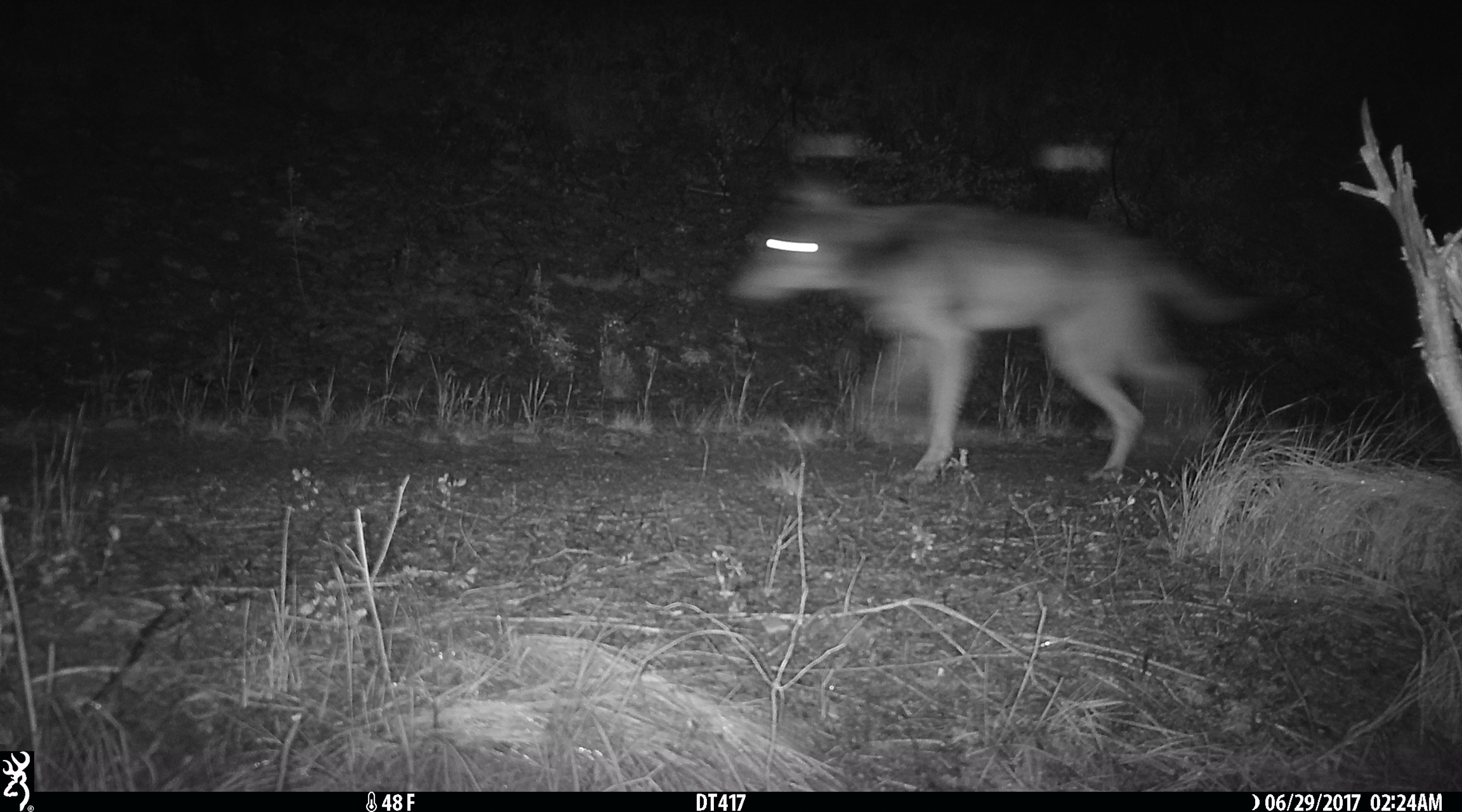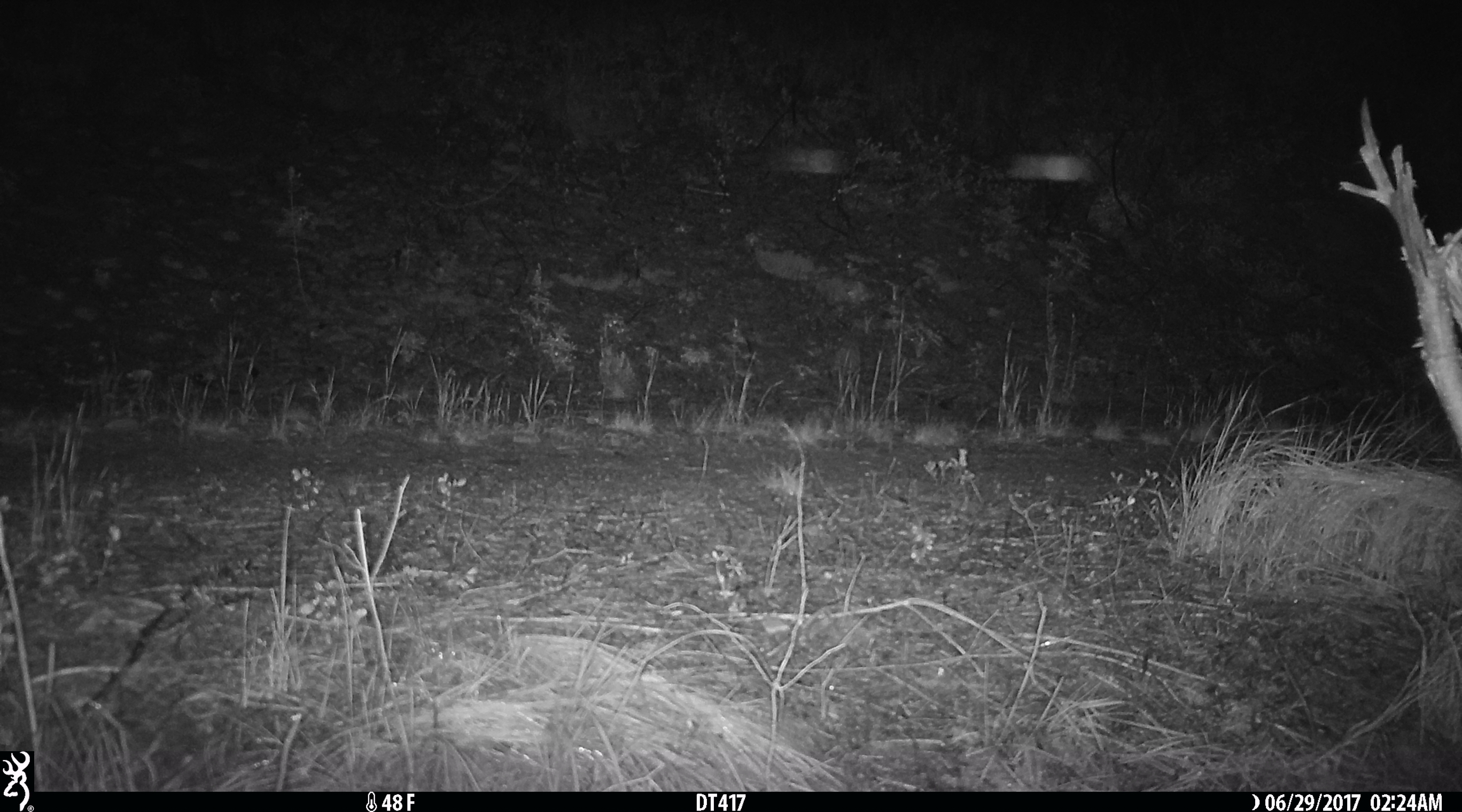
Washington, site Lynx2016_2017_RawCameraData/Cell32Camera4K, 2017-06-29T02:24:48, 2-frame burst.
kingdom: Animalia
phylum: Chordata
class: Mammalia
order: Carnivora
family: Canidae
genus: Canis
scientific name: Canis lupus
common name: gray wolf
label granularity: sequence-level